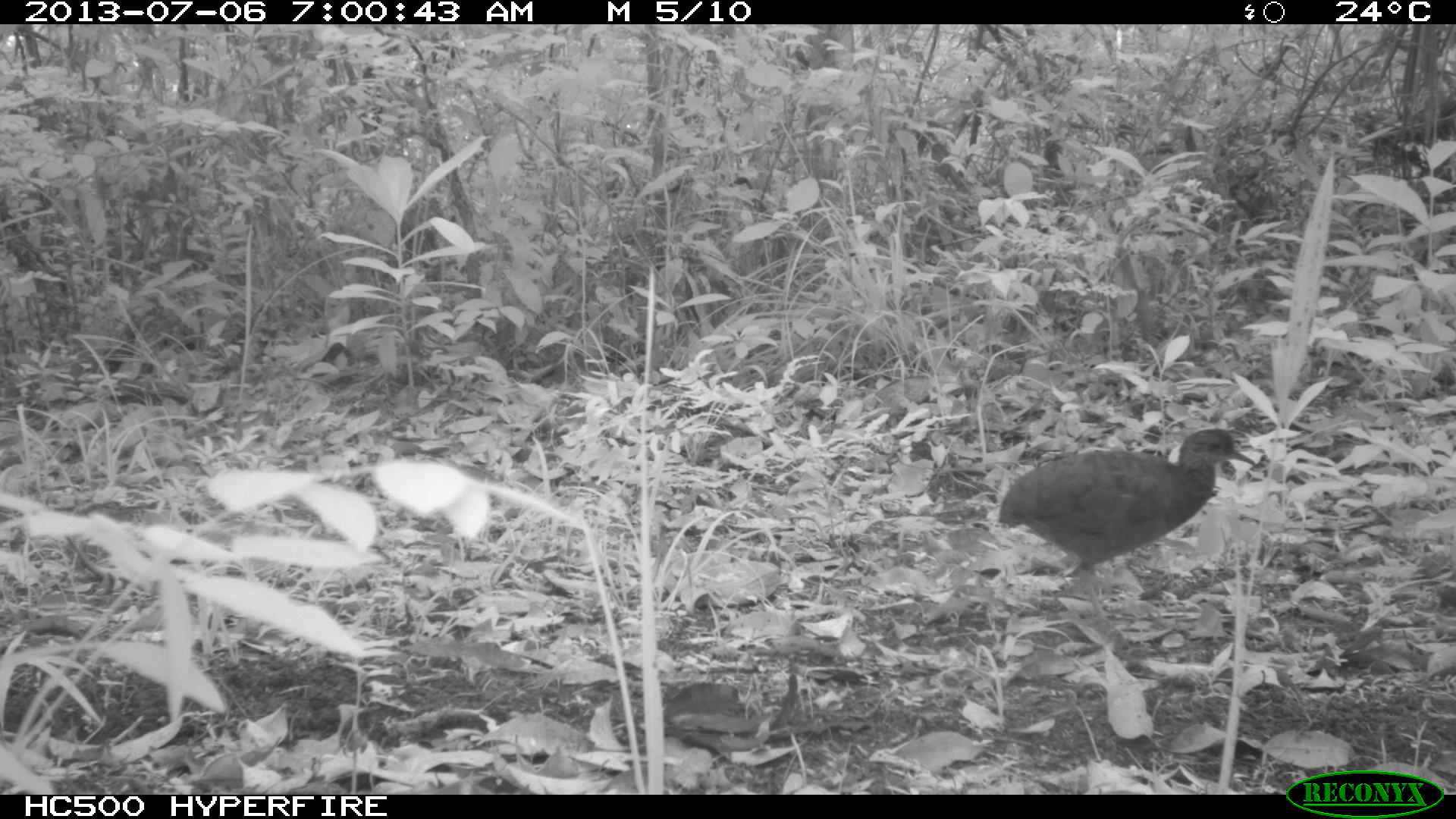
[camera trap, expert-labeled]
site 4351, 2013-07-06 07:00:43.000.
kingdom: Animalia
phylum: Chordata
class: Aves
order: Tinamiformes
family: Tinamidae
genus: Tinamus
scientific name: Tinamus major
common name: great tinamou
Tinamus major (great tinamou), count 2.